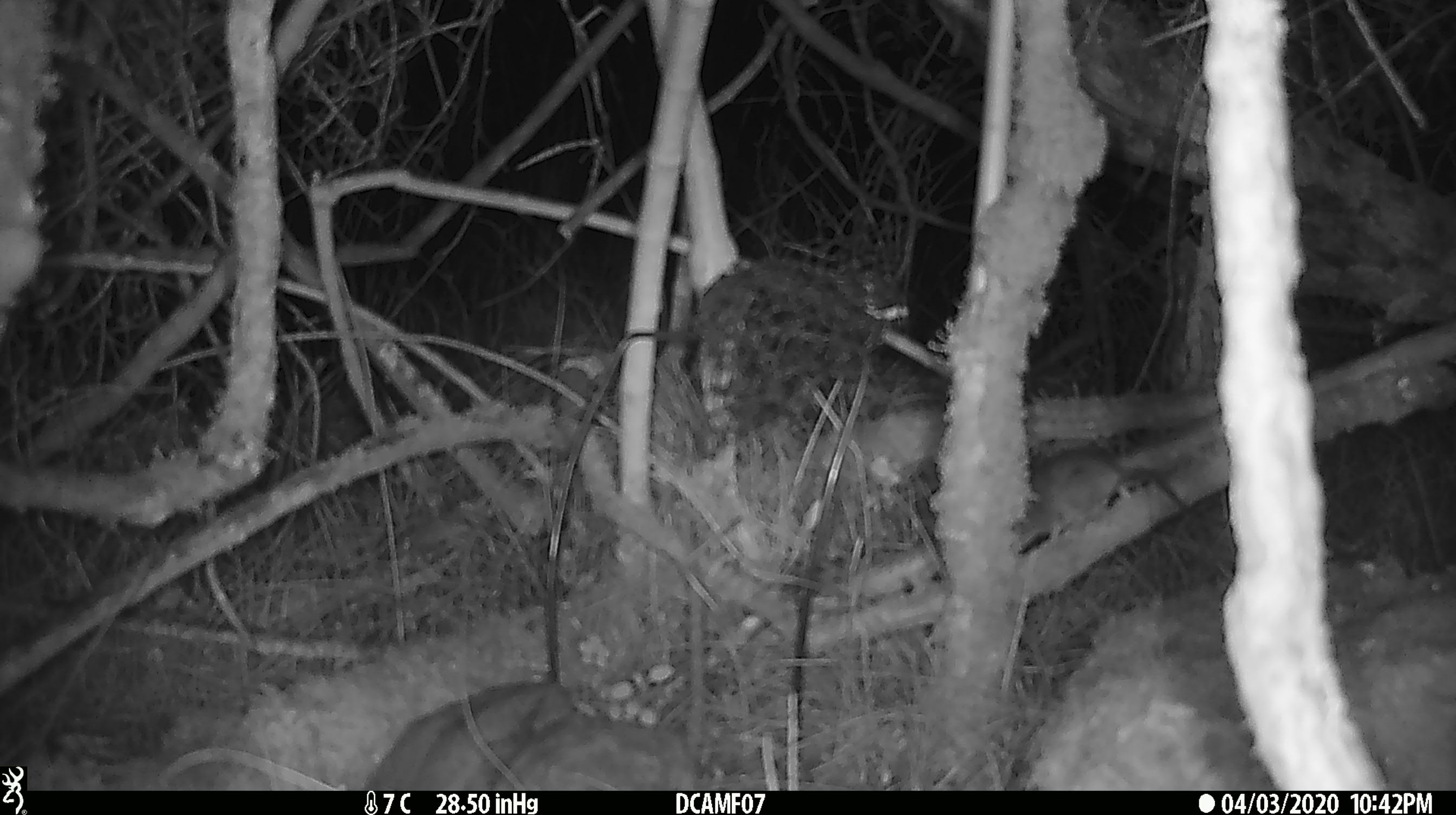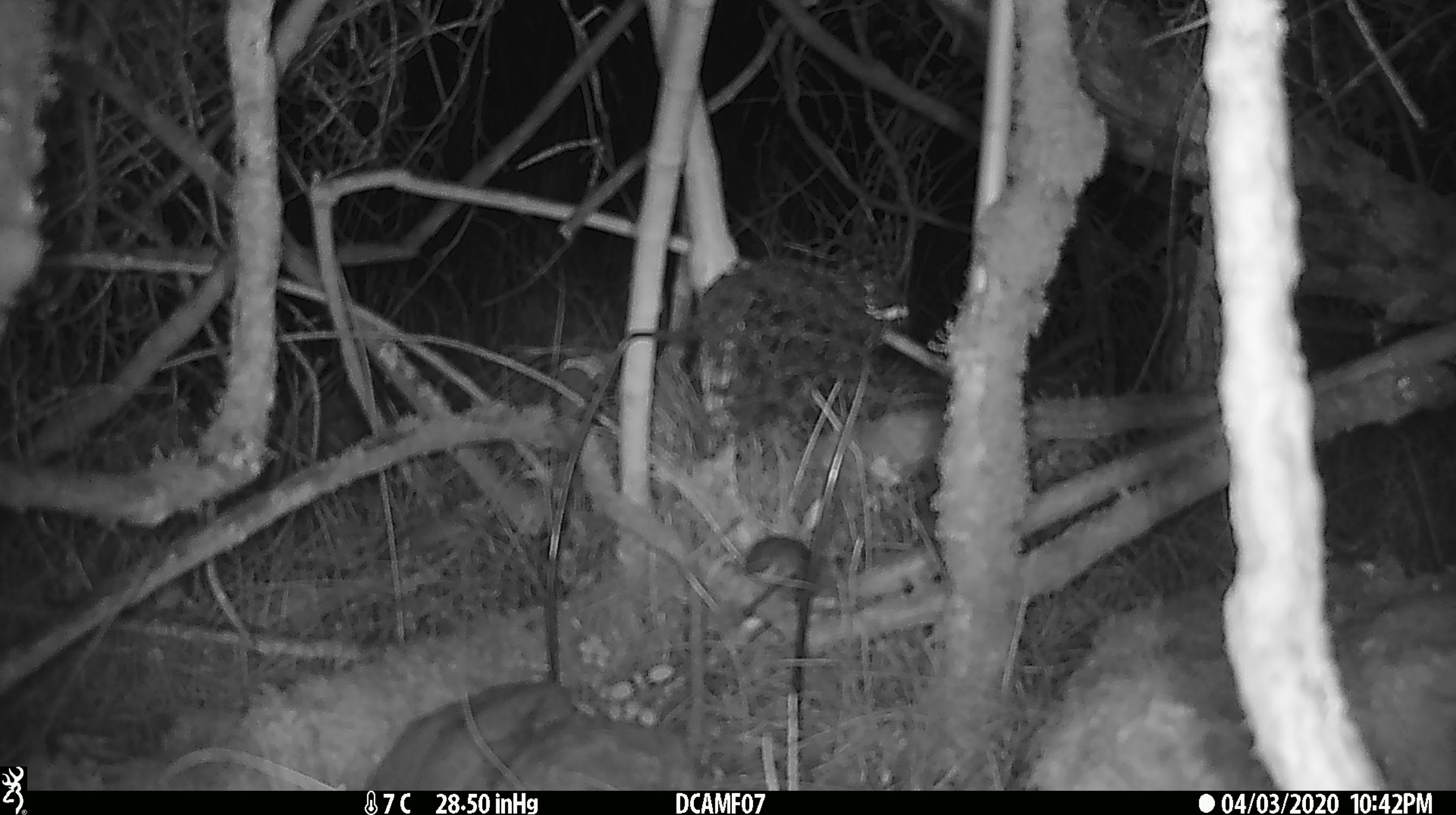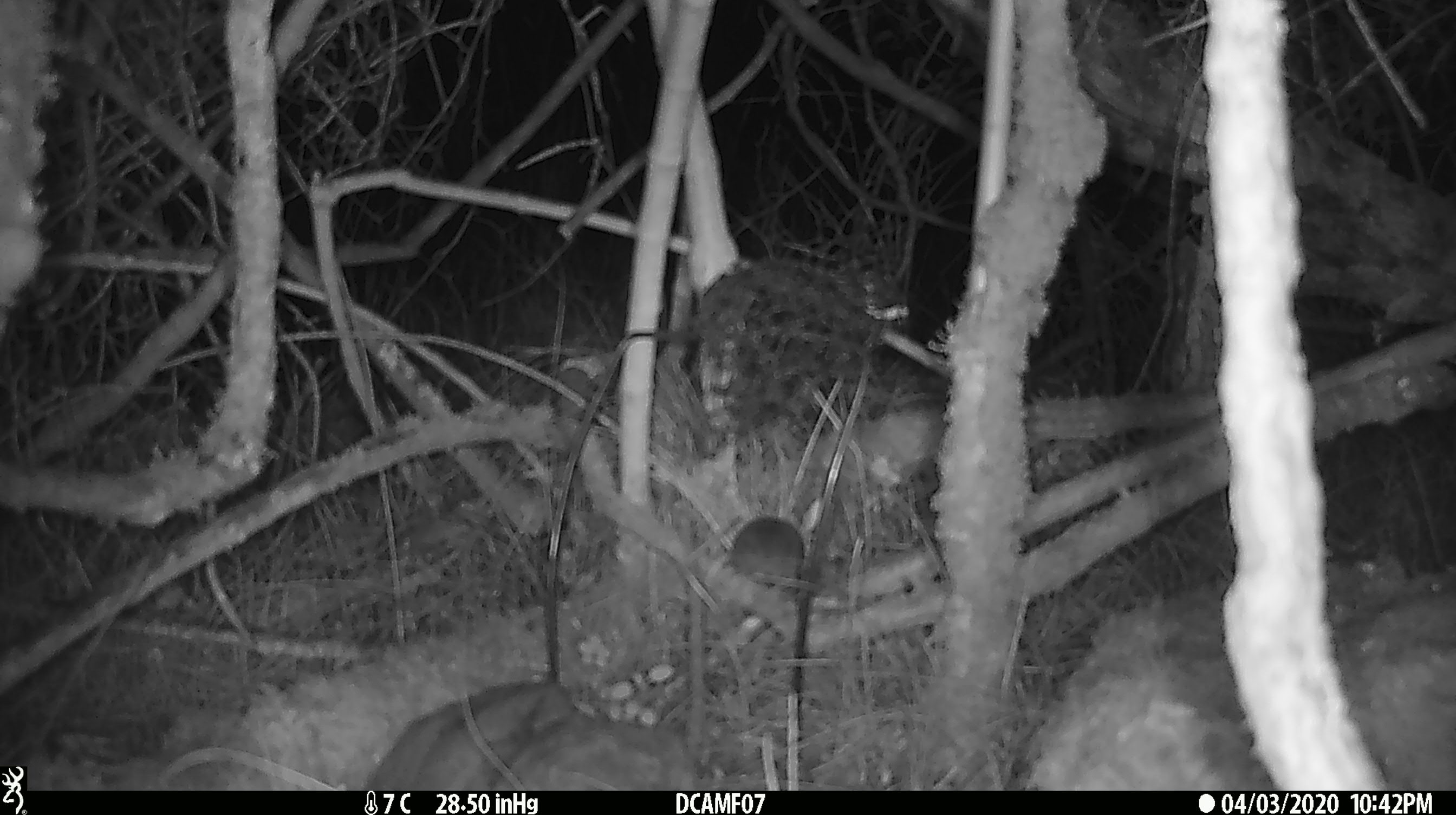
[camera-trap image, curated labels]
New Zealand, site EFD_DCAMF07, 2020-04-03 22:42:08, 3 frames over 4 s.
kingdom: Animalia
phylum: Chordata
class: Mammalia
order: Rodentia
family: Muridae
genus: Mus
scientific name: Mus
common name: mouse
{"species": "mouse (Mus)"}